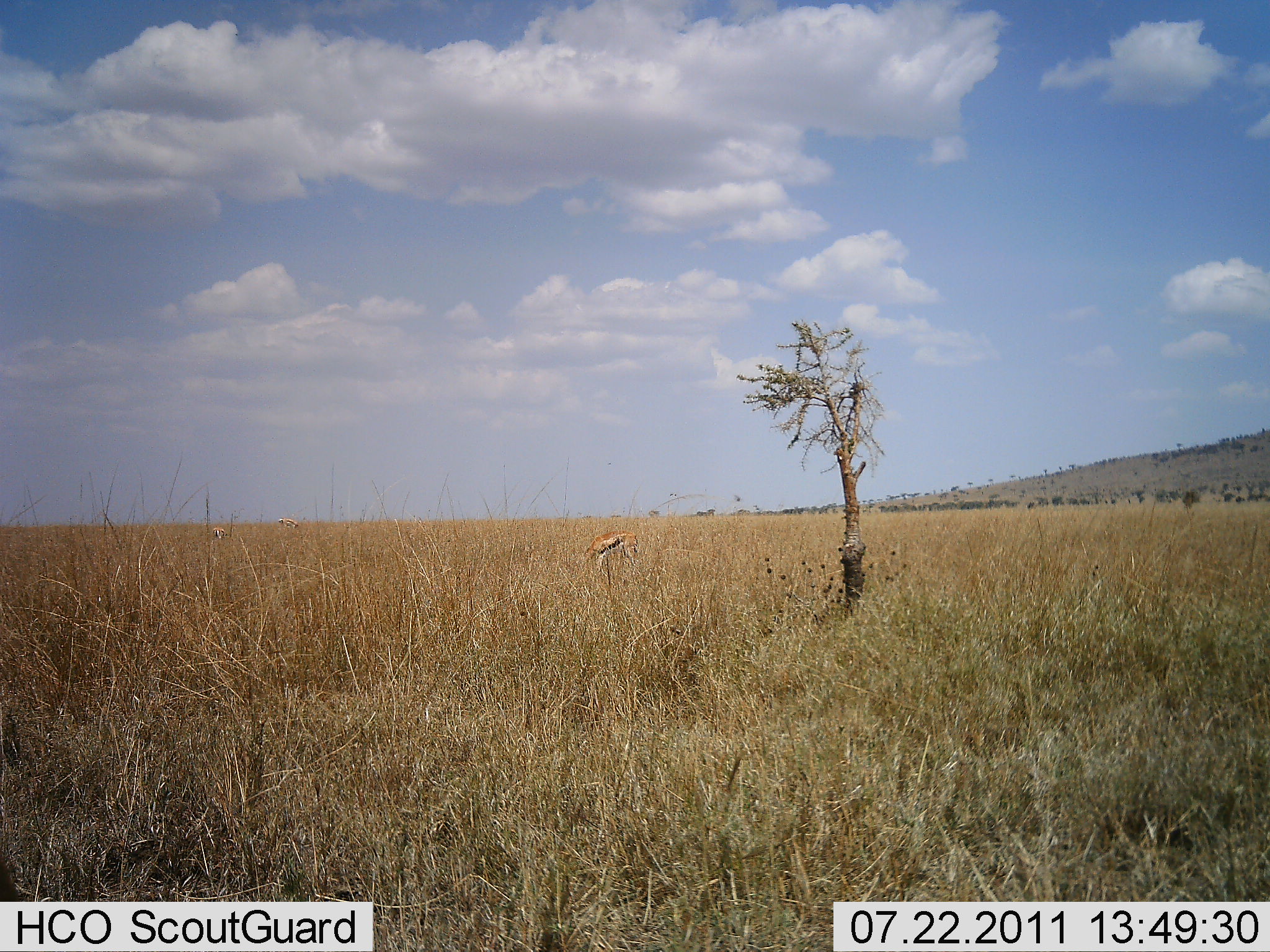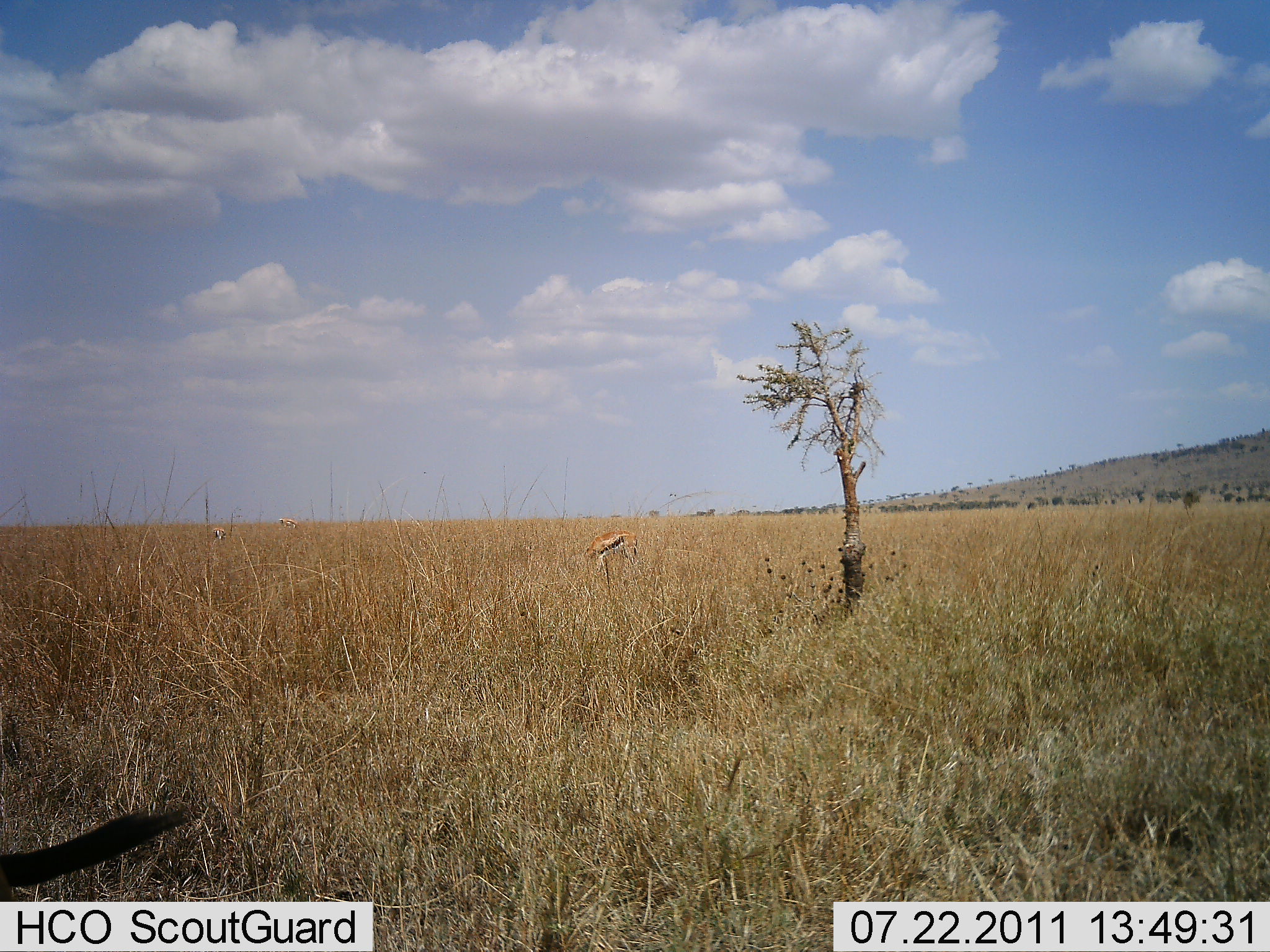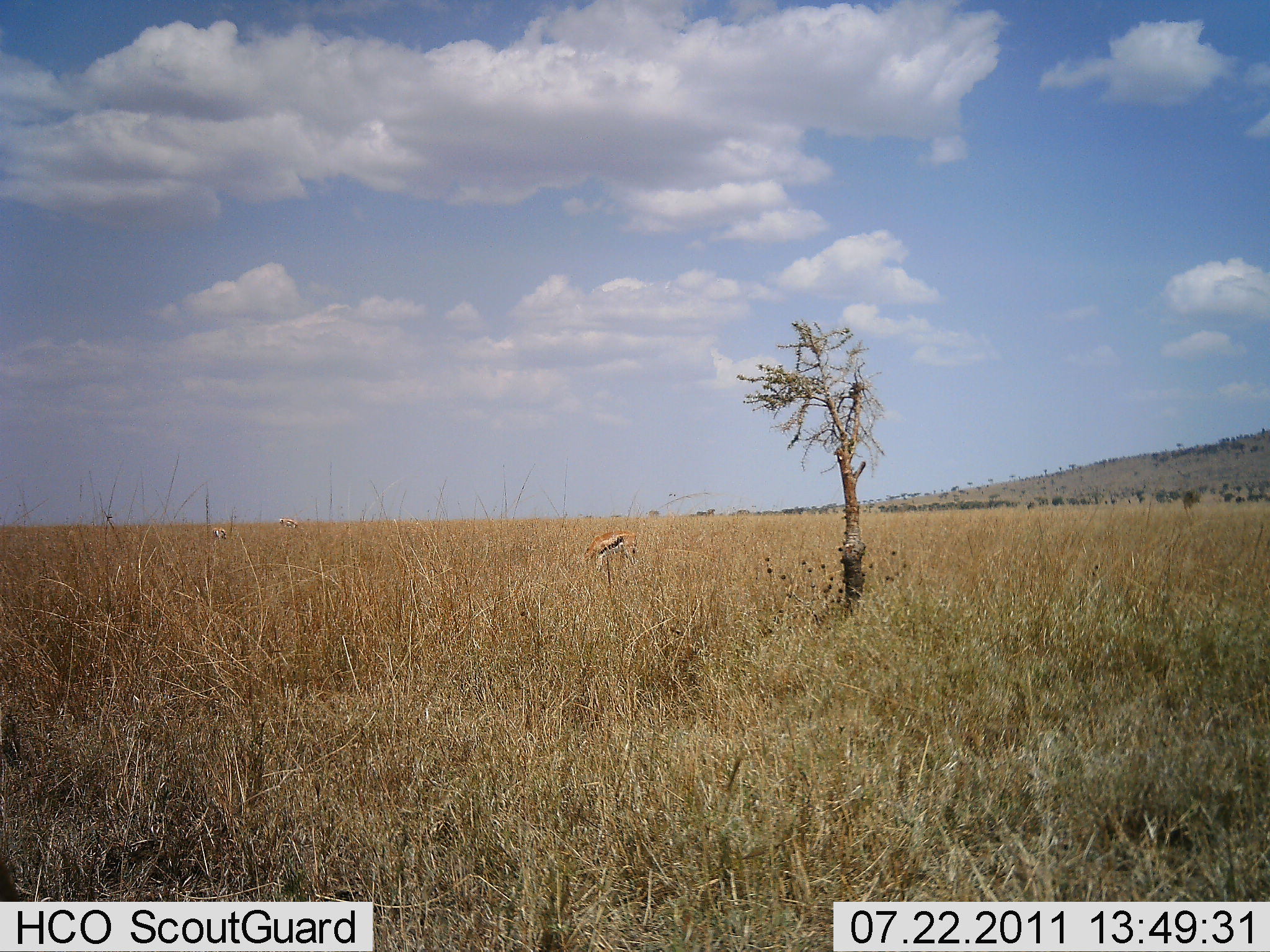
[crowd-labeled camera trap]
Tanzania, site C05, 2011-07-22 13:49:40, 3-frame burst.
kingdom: Animalia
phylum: Chordata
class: Mammalia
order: Artiodactyla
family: Bovidae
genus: Eudorcas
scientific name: Eudorcas thomsonii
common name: thomson's gazelle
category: gazellethomsons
Gazellethomsons (thomson's gazelle) (Eudorcas thomsonii), count 1. Behavior (volunteer vote fractions): standing 73%, resting 0%, moving 0%, interacting 0%. Young present (vote fraction): 0%. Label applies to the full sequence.